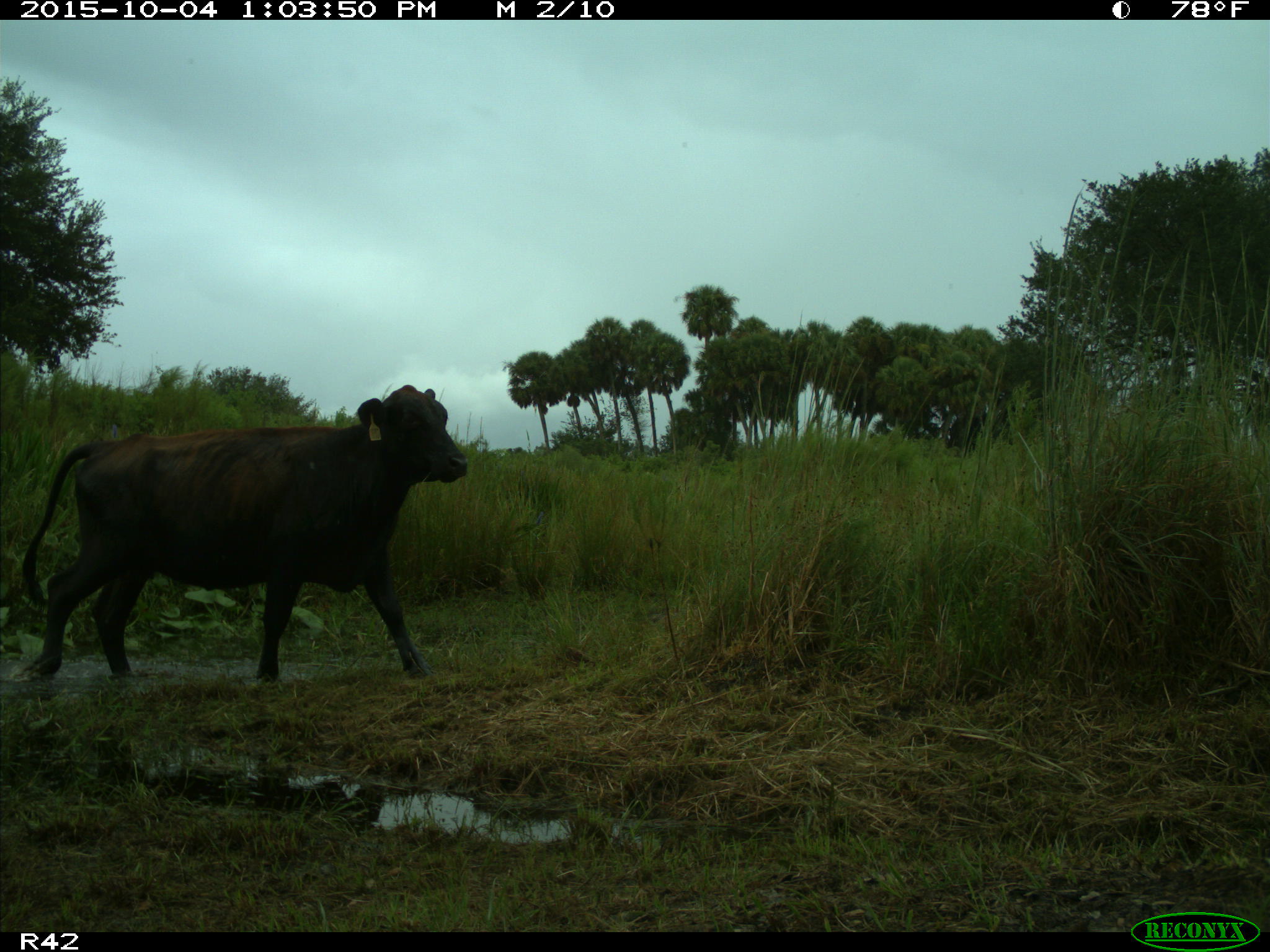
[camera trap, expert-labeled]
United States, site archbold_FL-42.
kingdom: Animalia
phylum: Chordata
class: Mammalia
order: Artiodactyla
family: Bovidae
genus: Bos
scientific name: Bos taurus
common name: domestic cow